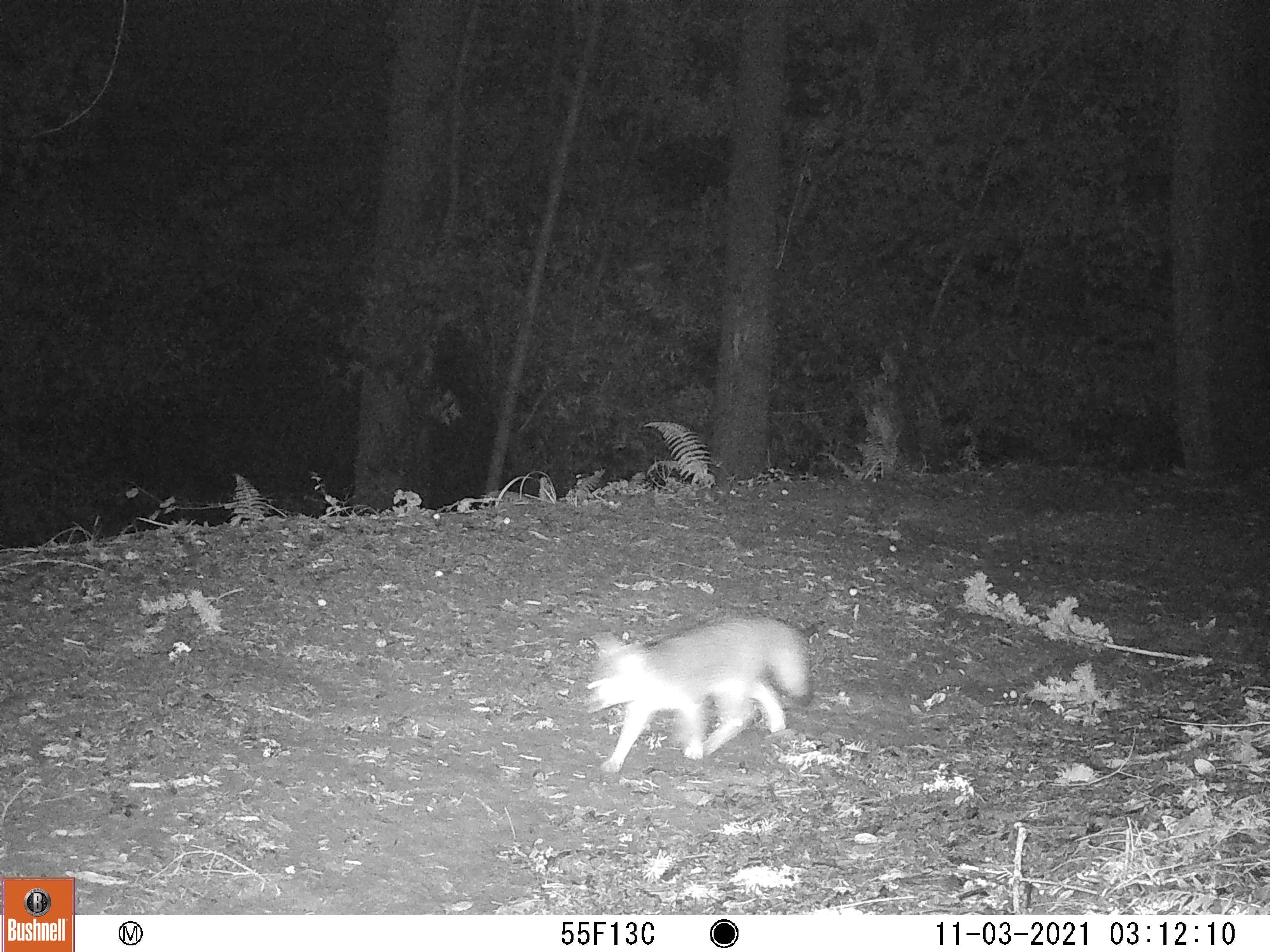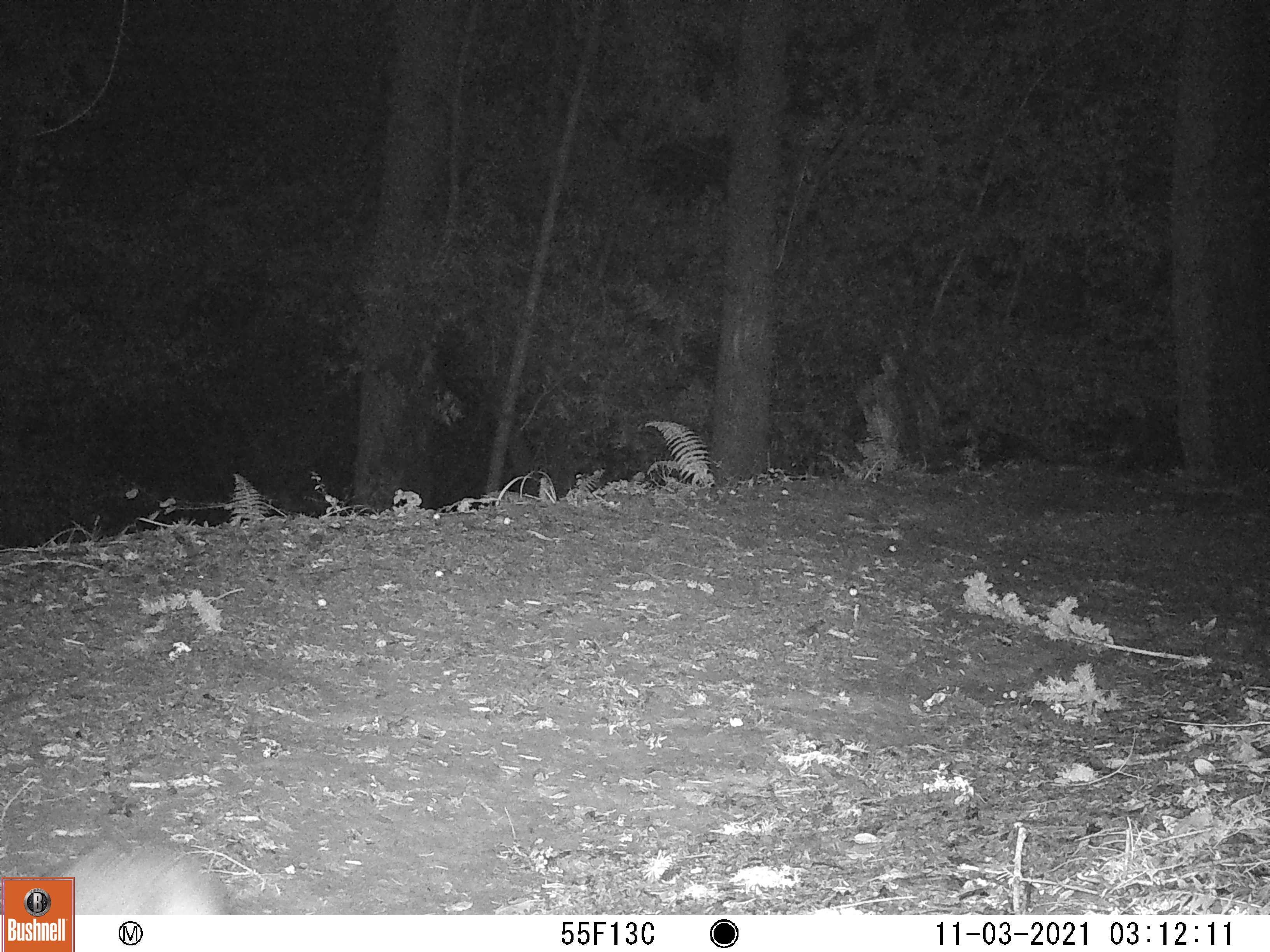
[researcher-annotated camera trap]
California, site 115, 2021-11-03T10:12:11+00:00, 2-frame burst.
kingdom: Animalia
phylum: Chordata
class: Mammalia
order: Carnivora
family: Canidae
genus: Urocyon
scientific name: Urocyon cinereoargenteus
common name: gray fox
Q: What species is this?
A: Gray fox (Urocyon cinereoargenteus).